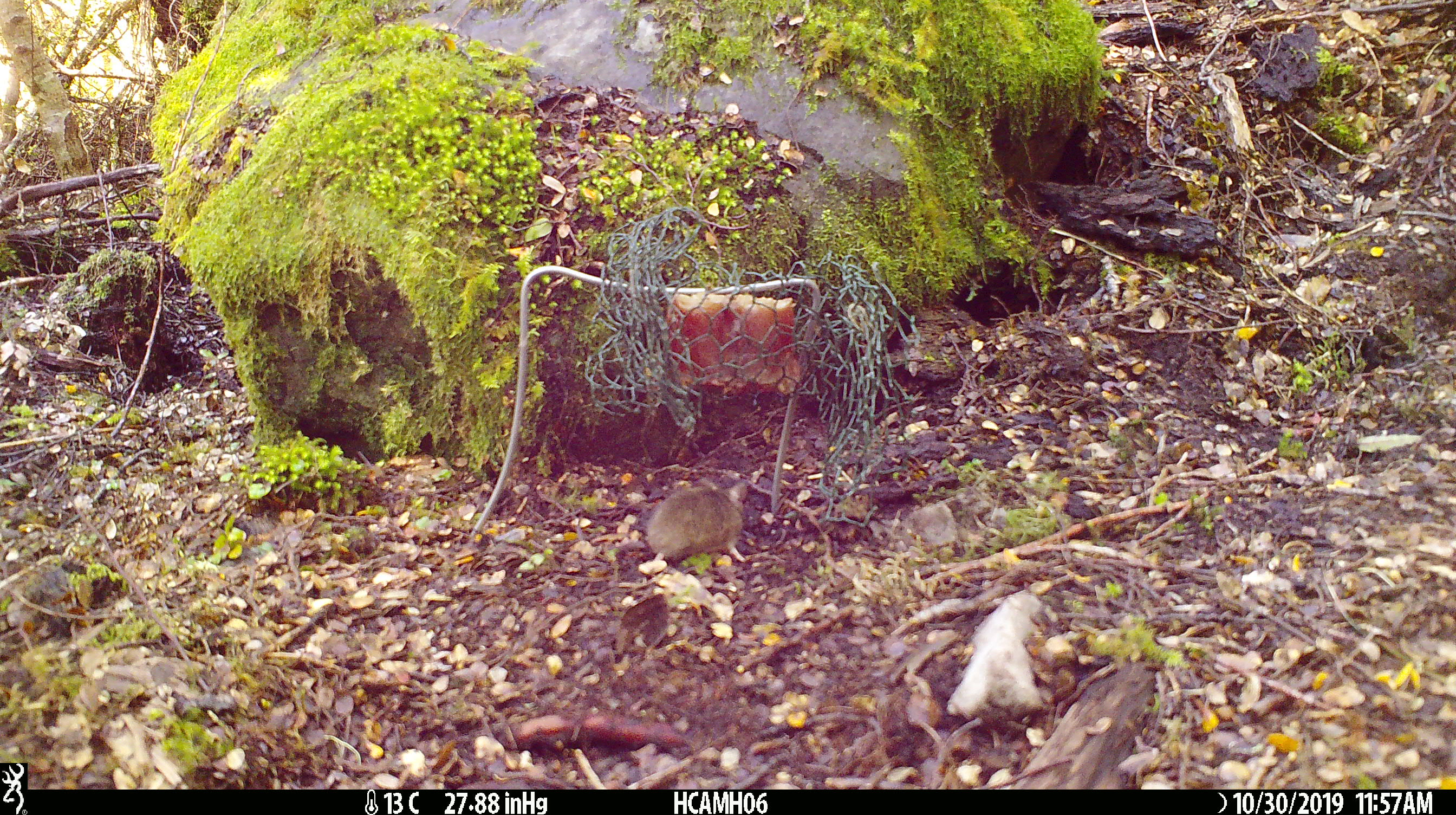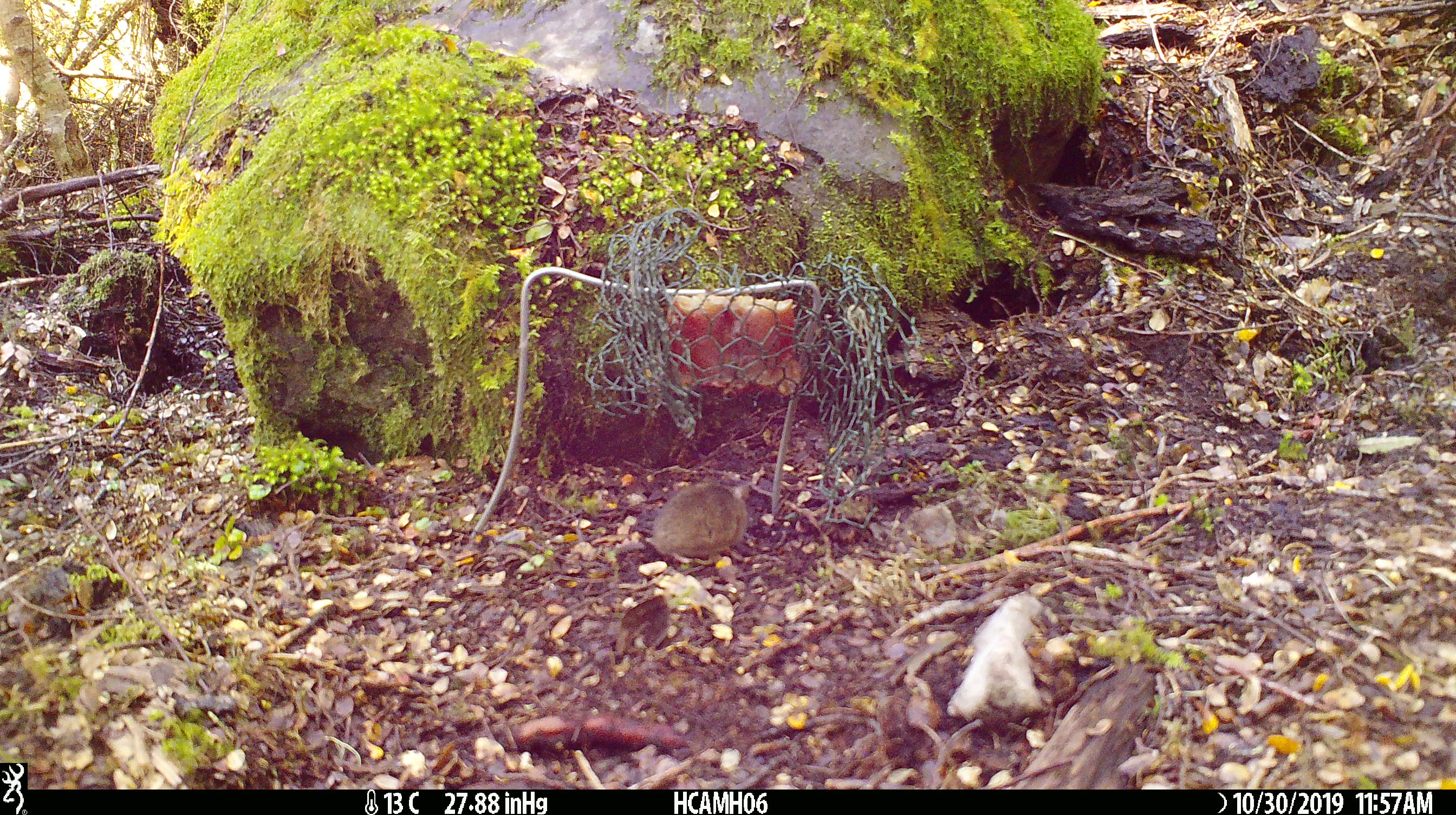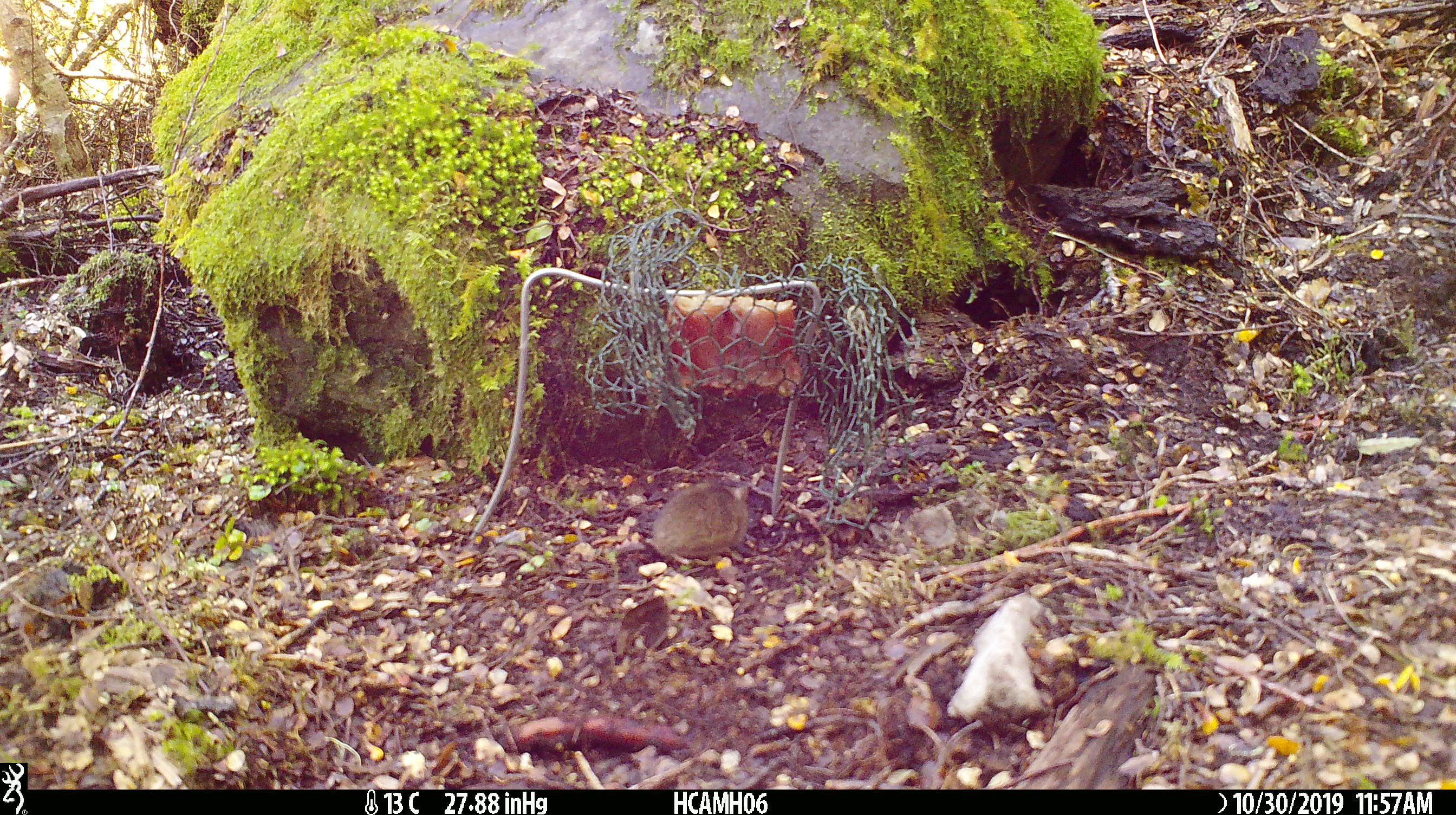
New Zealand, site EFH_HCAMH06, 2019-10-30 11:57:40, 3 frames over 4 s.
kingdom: Animalia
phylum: Chordata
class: Mammalia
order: Rodentia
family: Muridae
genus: Mus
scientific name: Mus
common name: mouse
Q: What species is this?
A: Mouse (Mus).